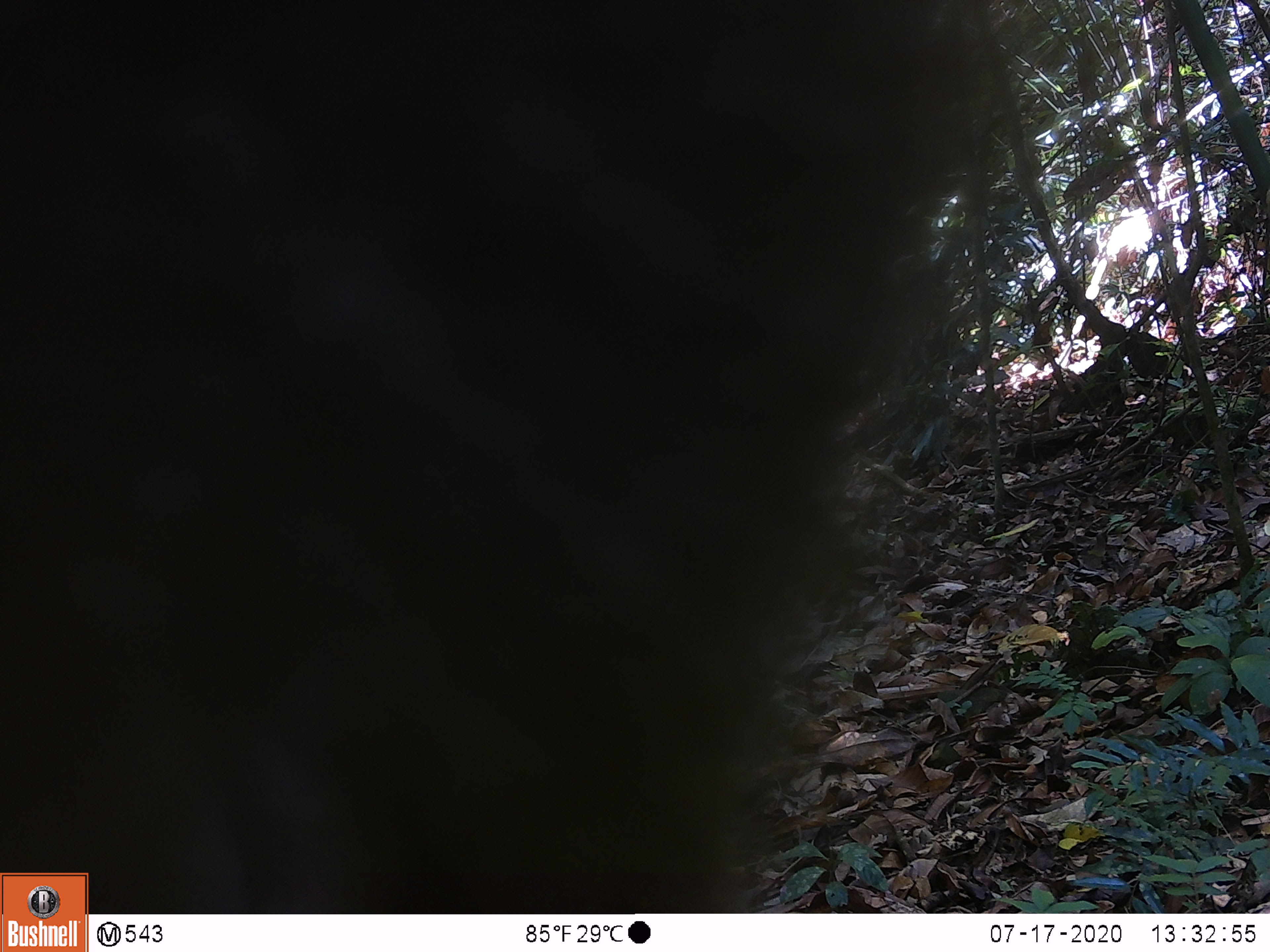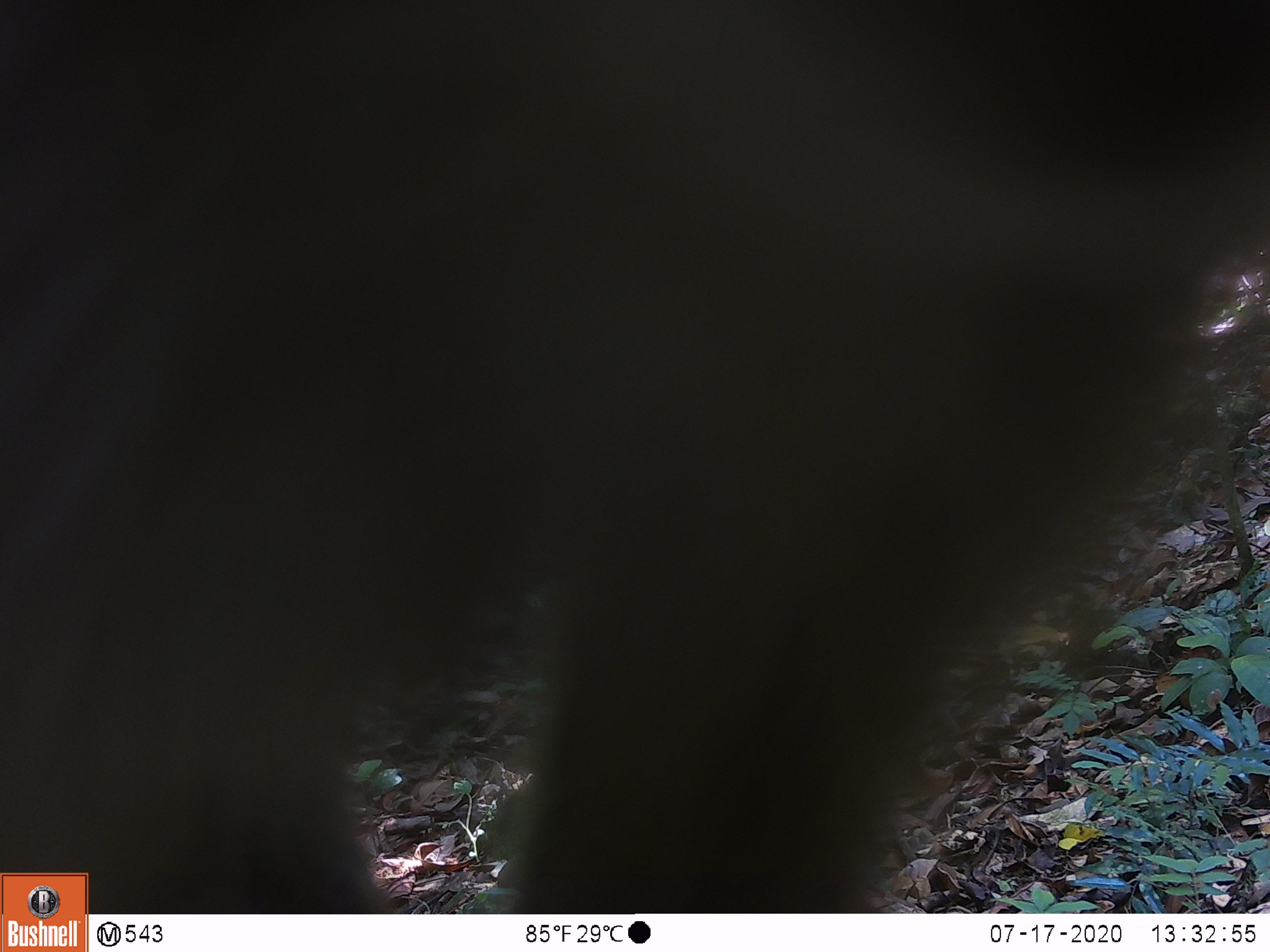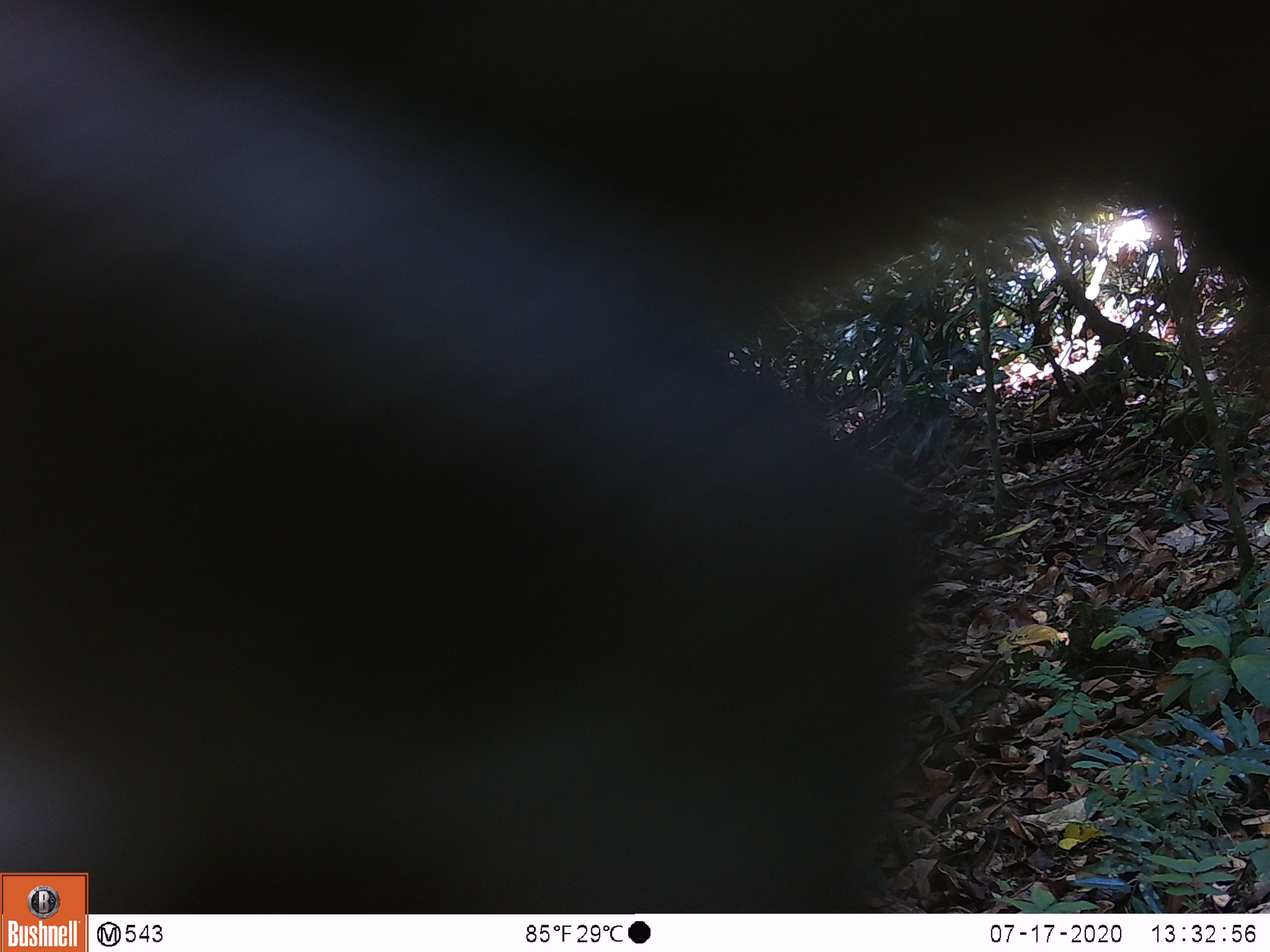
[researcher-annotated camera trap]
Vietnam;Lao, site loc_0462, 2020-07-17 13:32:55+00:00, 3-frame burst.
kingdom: Animalia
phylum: Chordata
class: Mammalia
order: Primates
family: Cercopithecidae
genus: Macaca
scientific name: Macaca nemestrina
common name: pig-tailed macaque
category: pig tailed macaque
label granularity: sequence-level